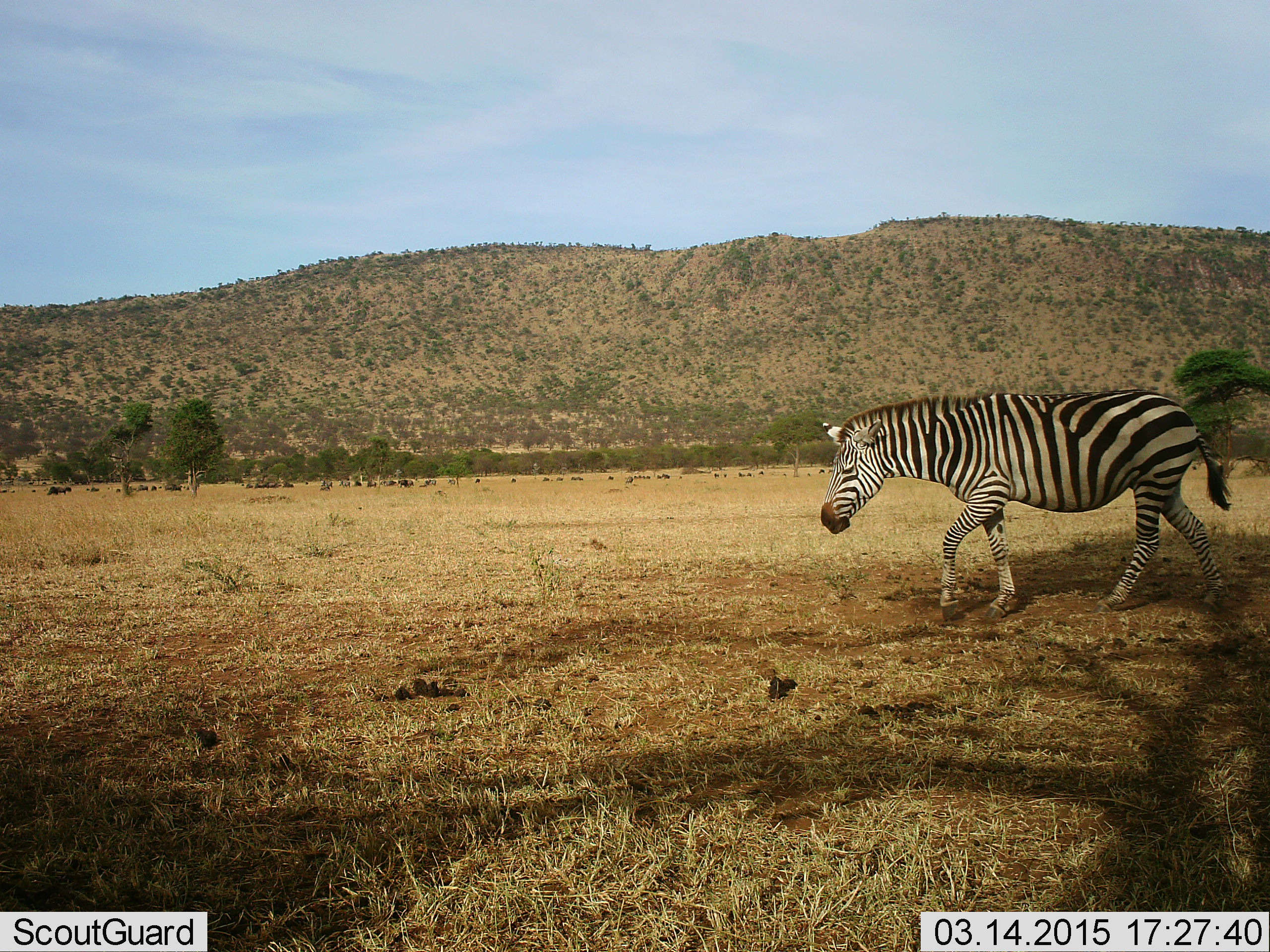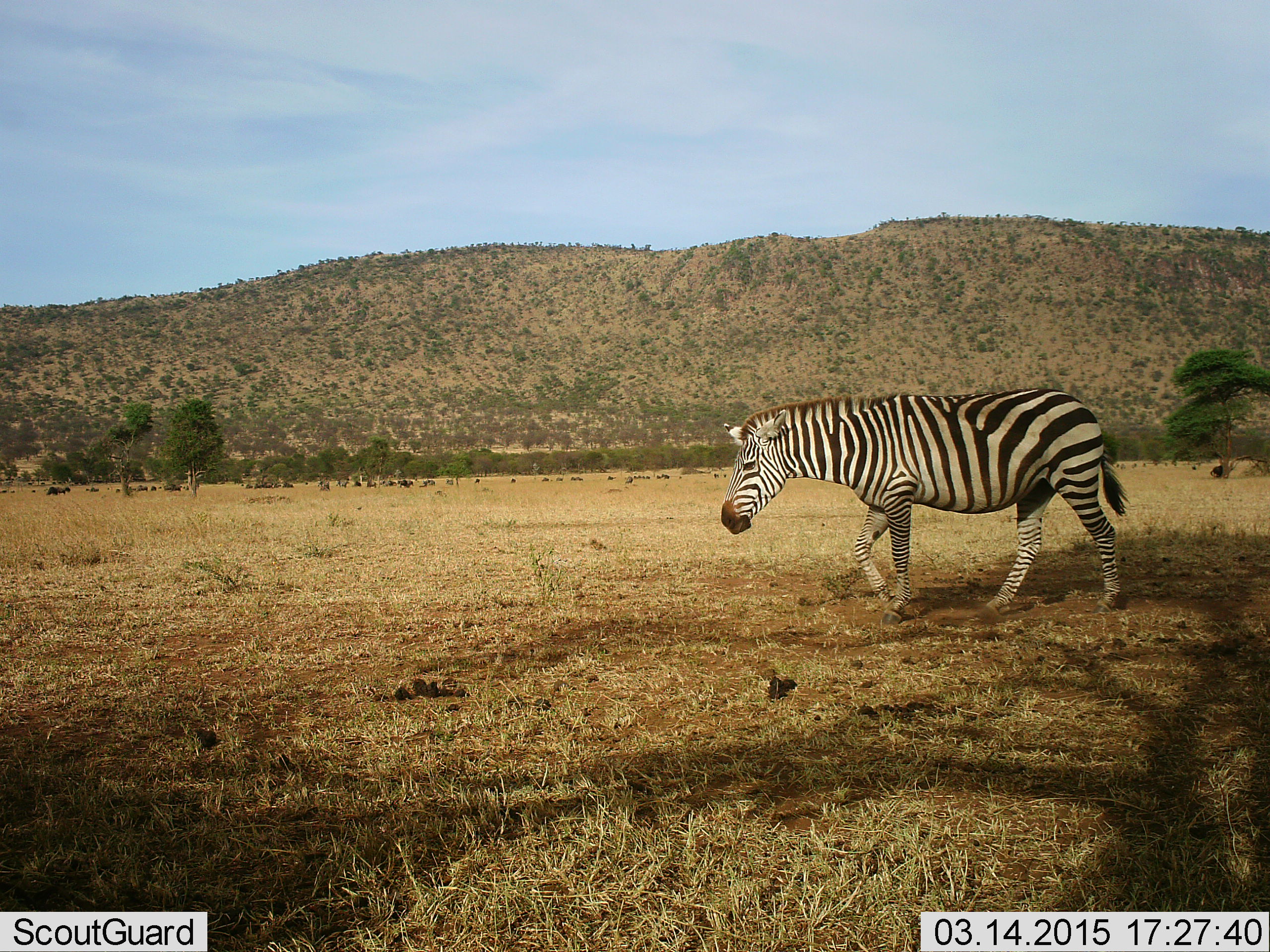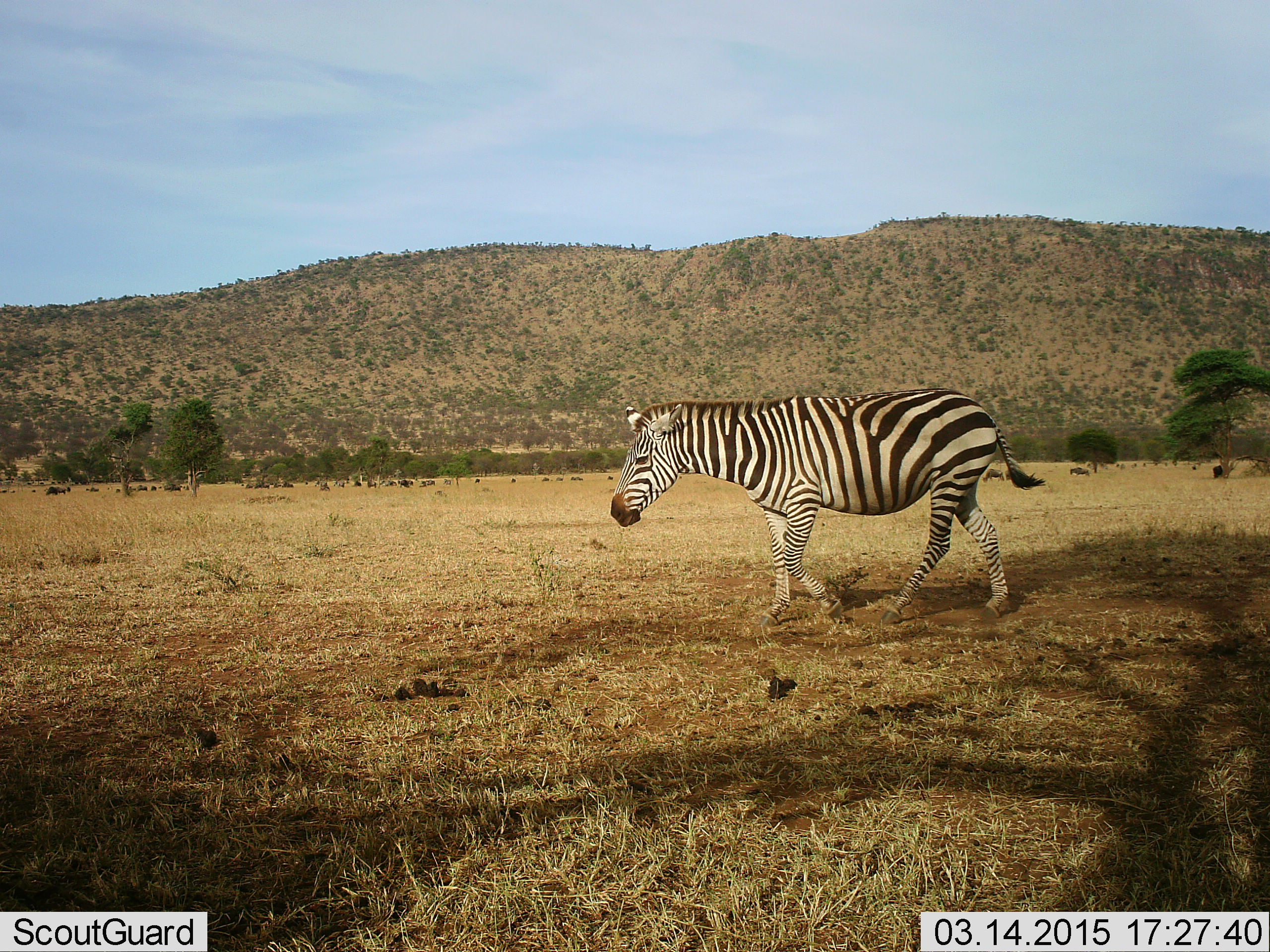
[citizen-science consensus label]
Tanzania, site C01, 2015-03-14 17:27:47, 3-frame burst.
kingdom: Animalia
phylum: Chordata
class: Mammalia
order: Perissodactyla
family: Equidae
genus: Equus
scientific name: Equus quagga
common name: plains zebra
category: zebra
Zebra (plains zebra) (Equus quagga), count 1. Behavior (volunteer vote fractions): standing 0%, resting 0%, moving 100%, interacting 0%. Young present (vote fraction): 0%. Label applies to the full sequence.